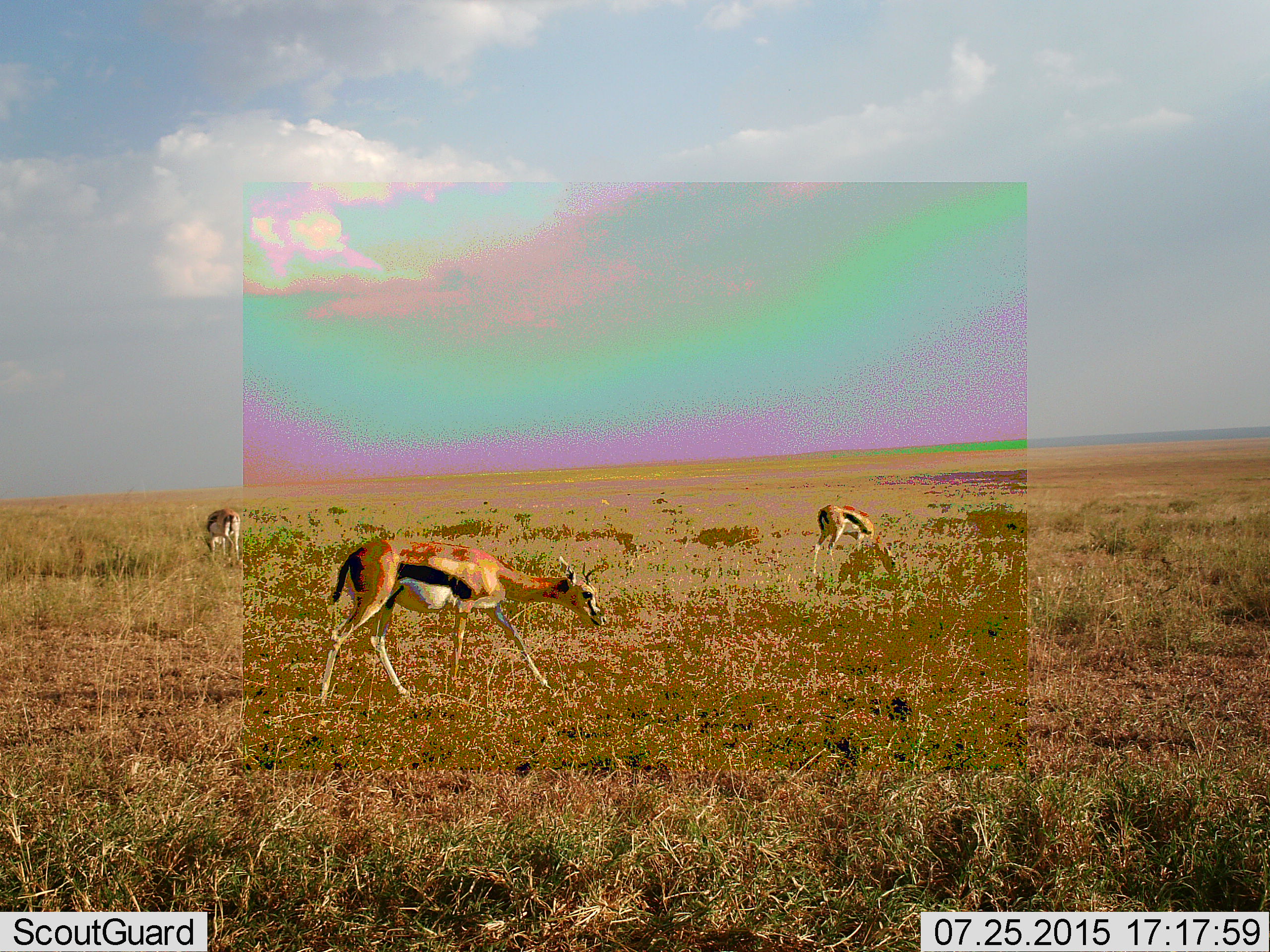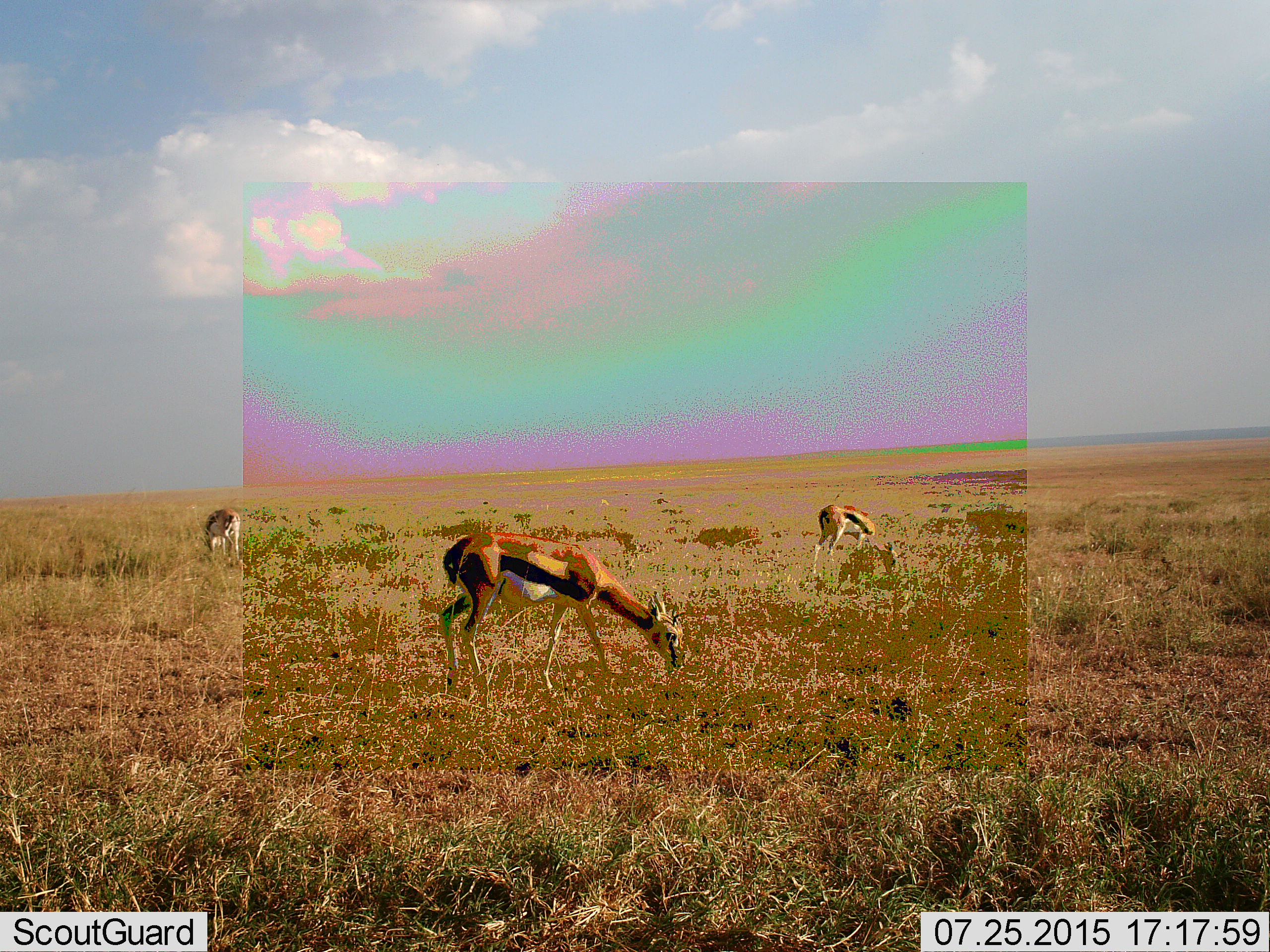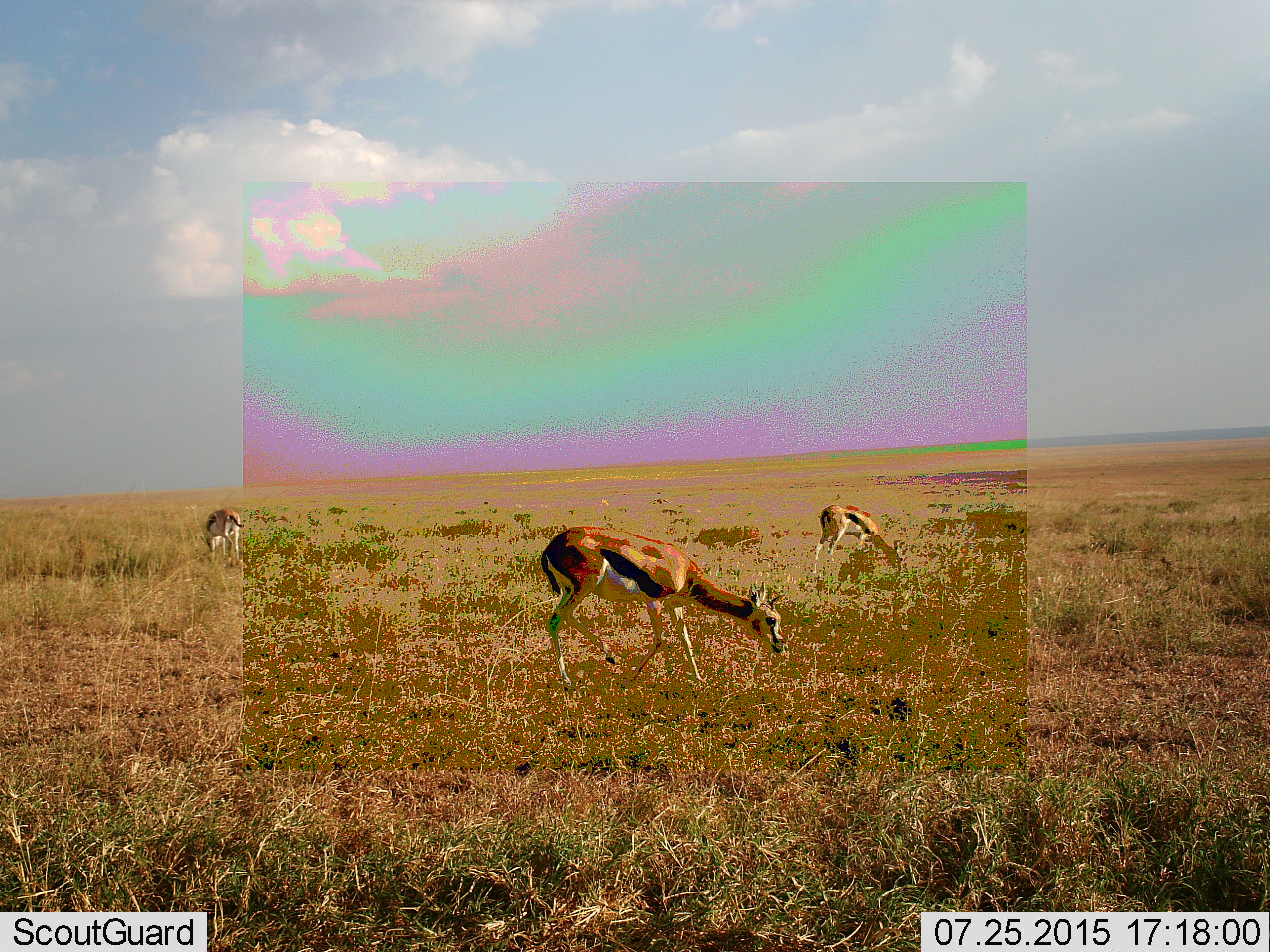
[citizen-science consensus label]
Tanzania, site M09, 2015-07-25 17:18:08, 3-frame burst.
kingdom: Animalia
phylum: Chordata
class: Mammalia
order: Artiodactyla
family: Bovidae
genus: Eudorcas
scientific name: Eudorcas thomsonii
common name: thomson's gazelle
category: gazellethomsons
Gazellethomsons (thomson's gazelle) (Eudorcas thomsonii), count 3. Behavior (volunteer vote fractions): standing 40%, resting 0%, moving 60%, interacting 0%. Young present (vote fraction): 0%. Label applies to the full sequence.